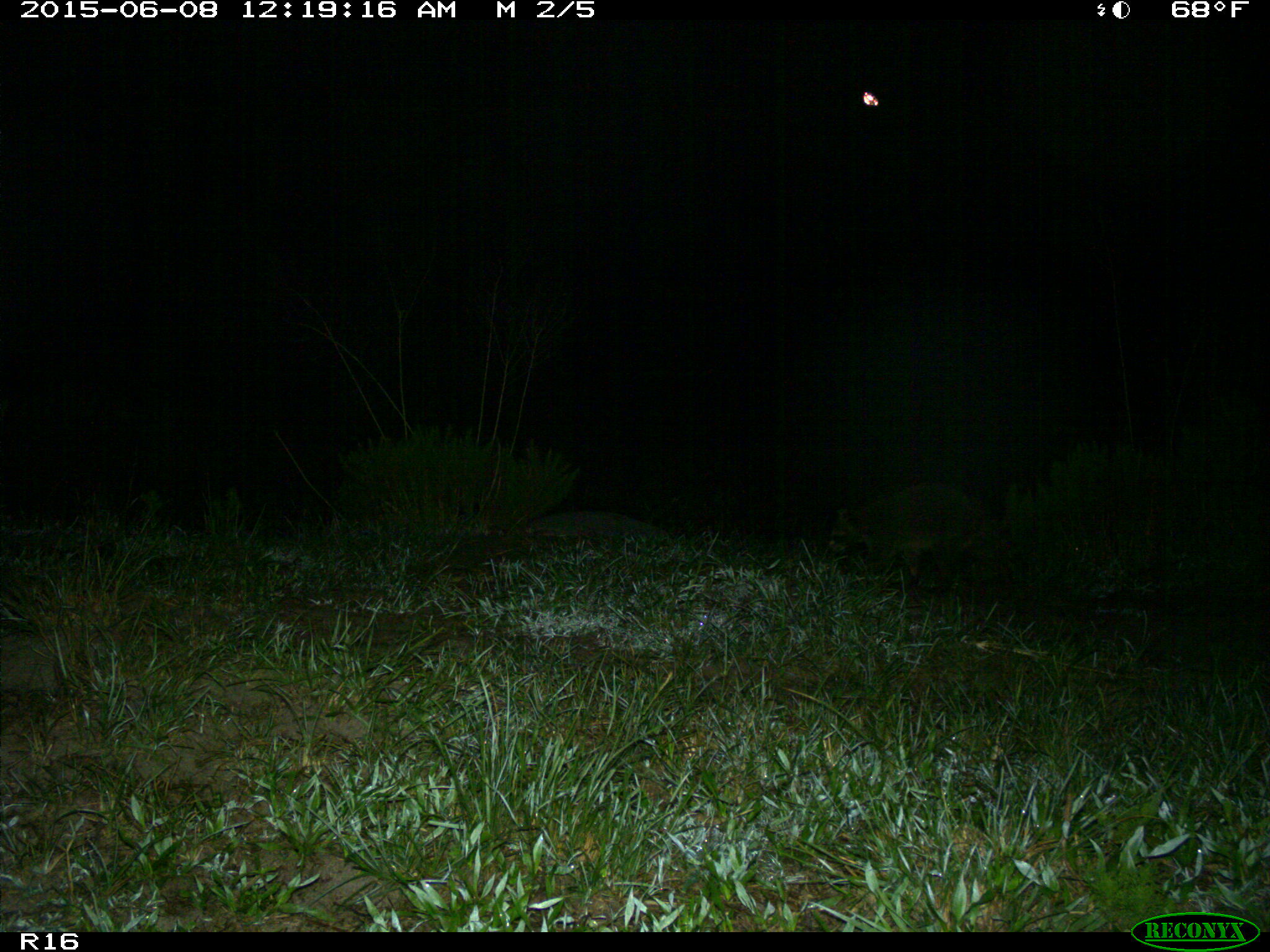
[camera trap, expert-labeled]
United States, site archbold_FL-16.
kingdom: Animalia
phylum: Chordata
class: Mammalia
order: Carnivora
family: Procyonidae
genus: Procyon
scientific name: Procyon lotor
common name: common raccoon